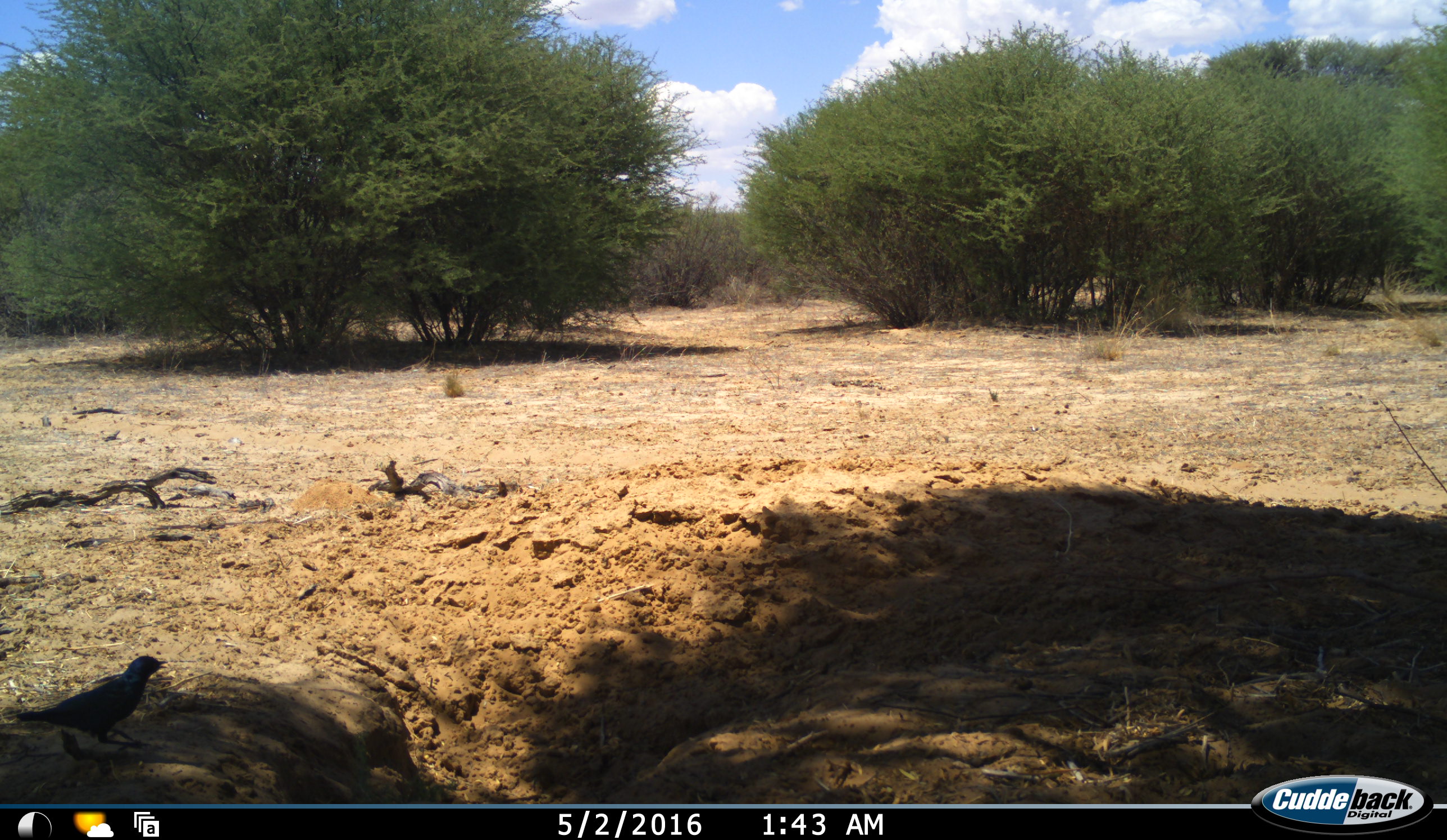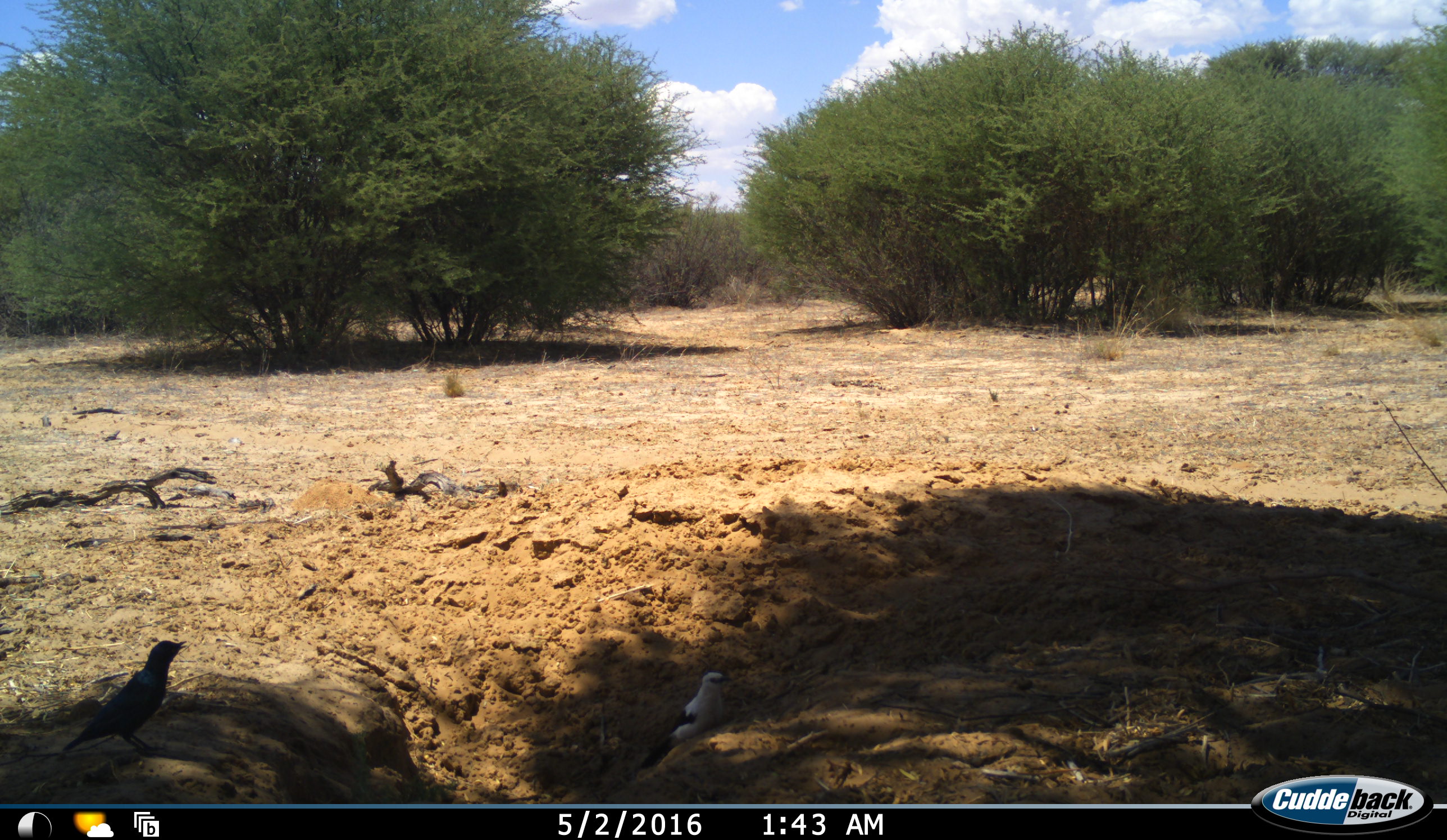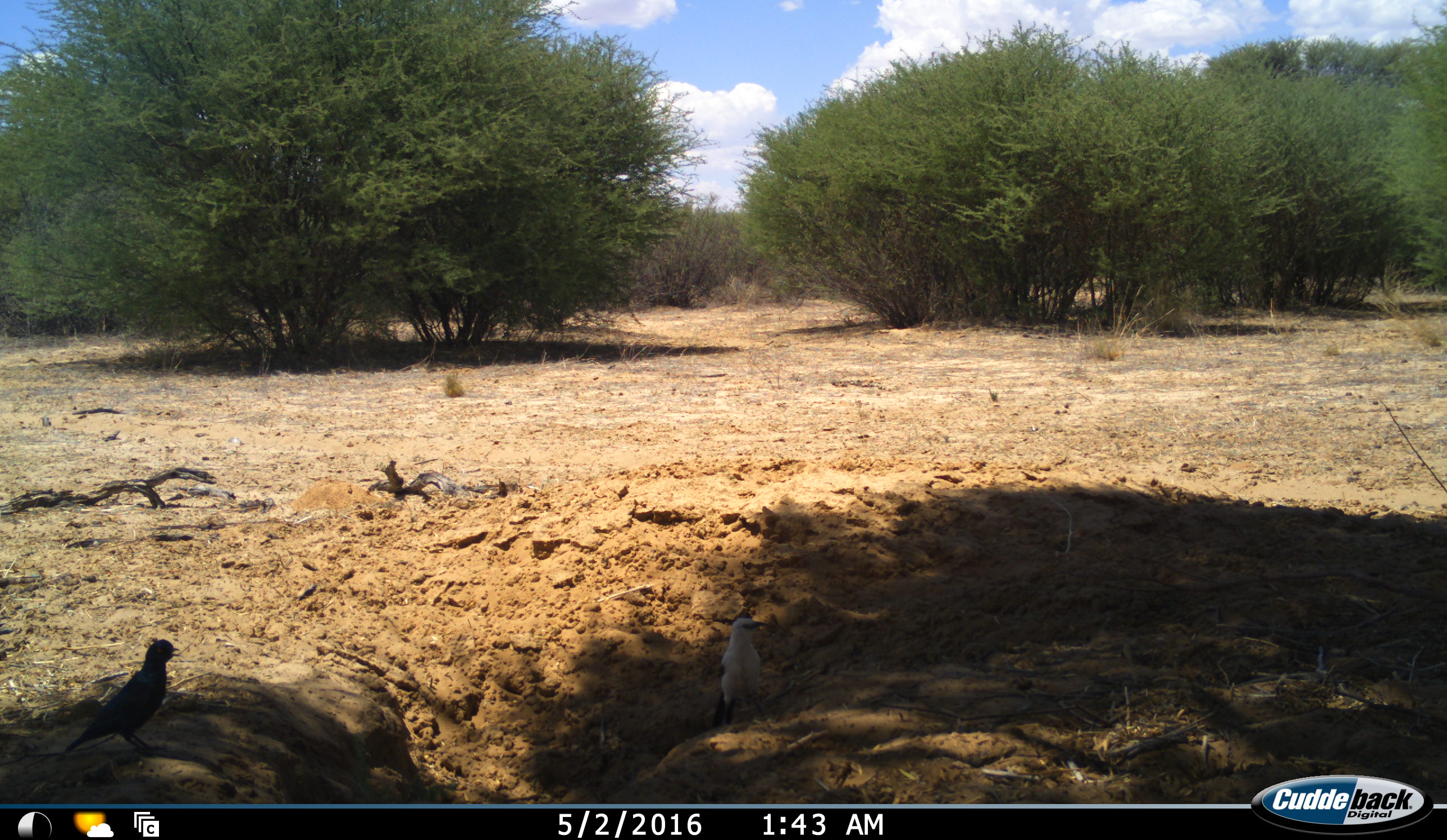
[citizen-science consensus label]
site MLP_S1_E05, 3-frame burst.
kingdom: Animalia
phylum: Chordata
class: Aves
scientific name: Aves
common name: bird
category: birdother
Birdother (bird) (Aves), count 2. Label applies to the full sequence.